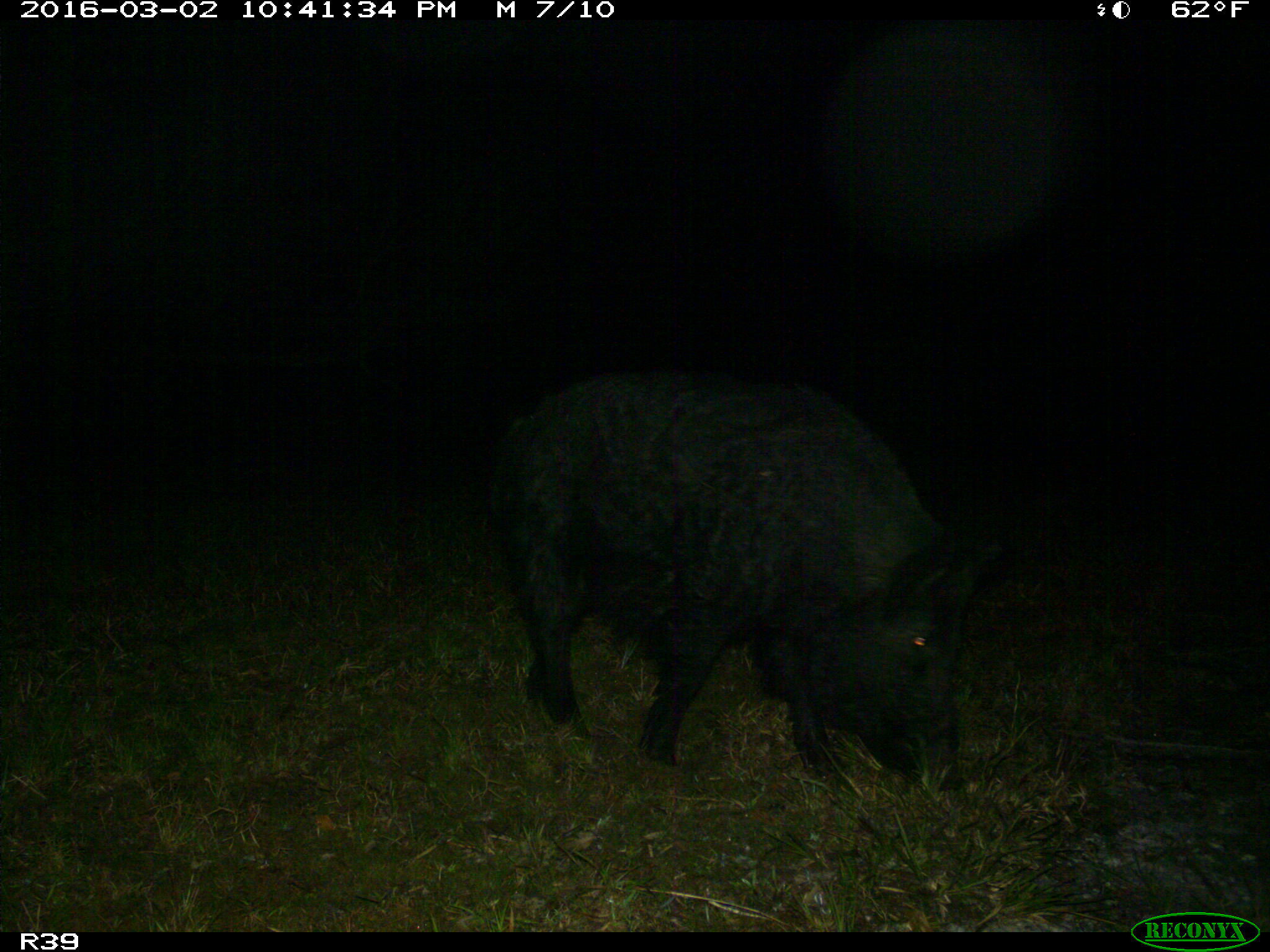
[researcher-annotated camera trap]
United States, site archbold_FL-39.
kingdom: Animalia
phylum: Chordata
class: Mammalia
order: Artiodactyla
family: Suidae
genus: Sus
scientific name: Sus scrofa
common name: wild boar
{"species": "Sus scrofa (wild boar)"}